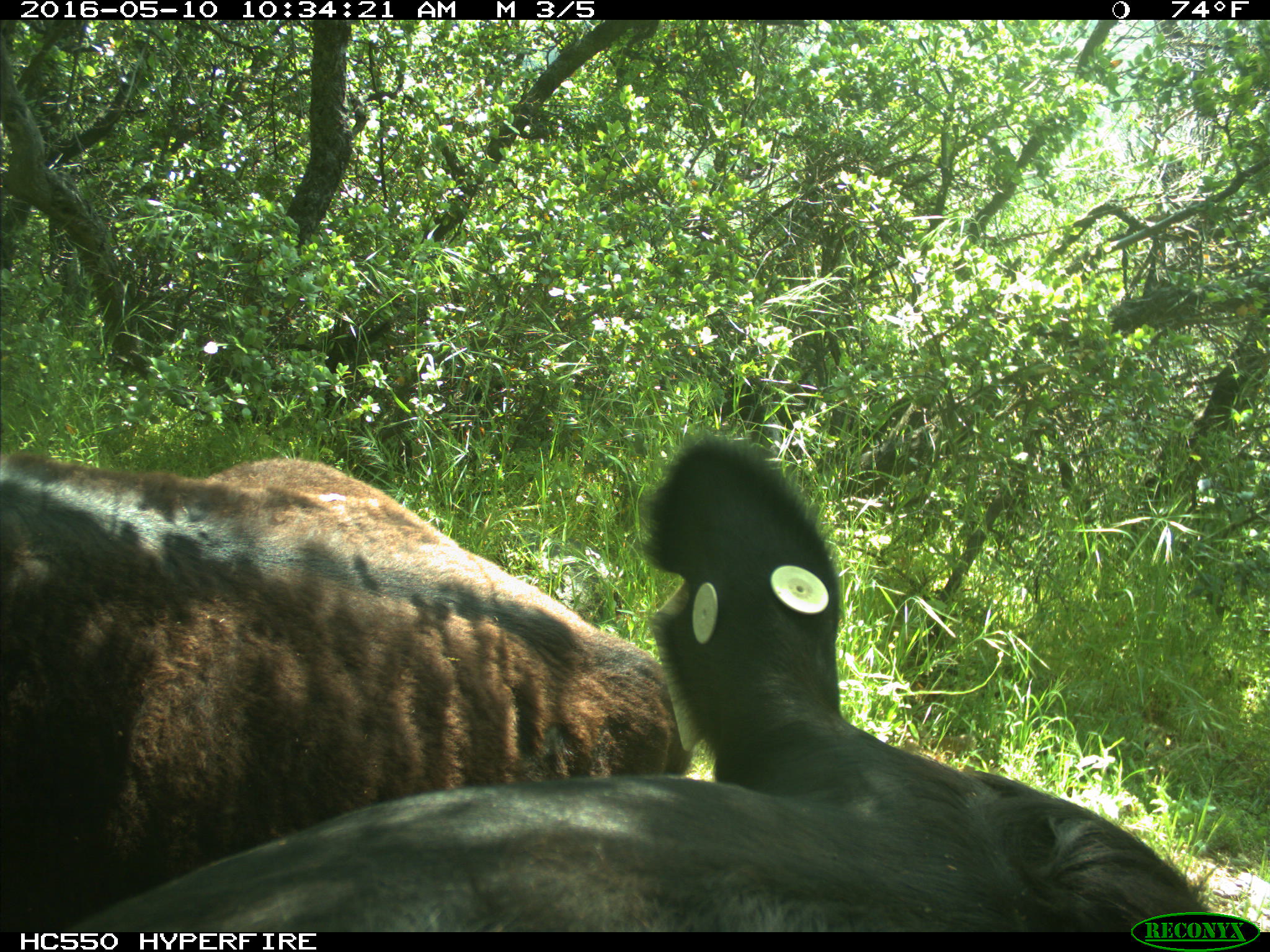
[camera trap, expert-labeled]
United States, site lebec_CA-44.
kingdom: Animalia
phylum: Chordata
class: Mammalia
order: Artiodactyla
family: Bovidae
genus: Bos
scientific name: Bos taurus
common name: domestic cow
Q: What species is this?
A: Bos taurus (domestic cow).